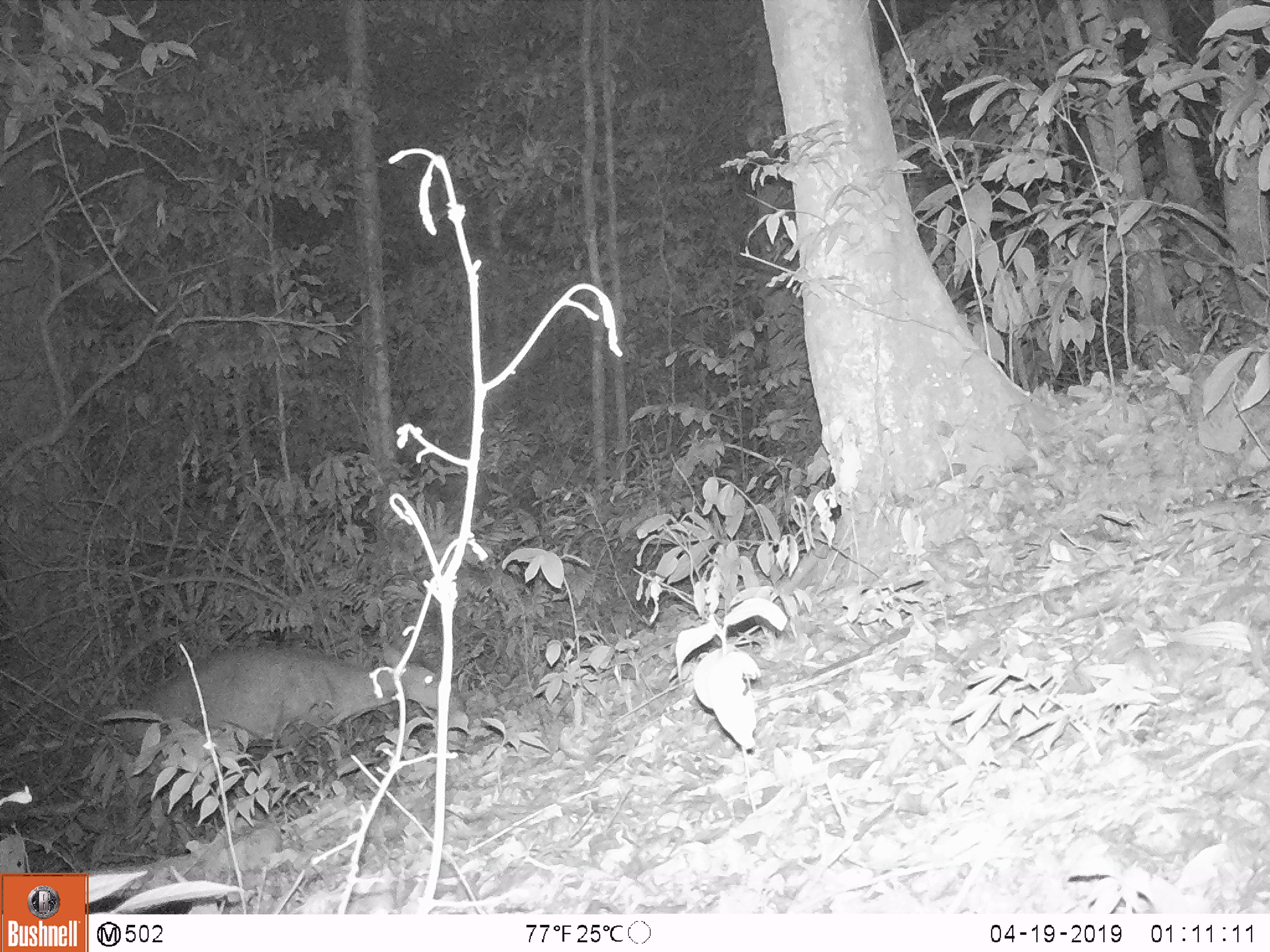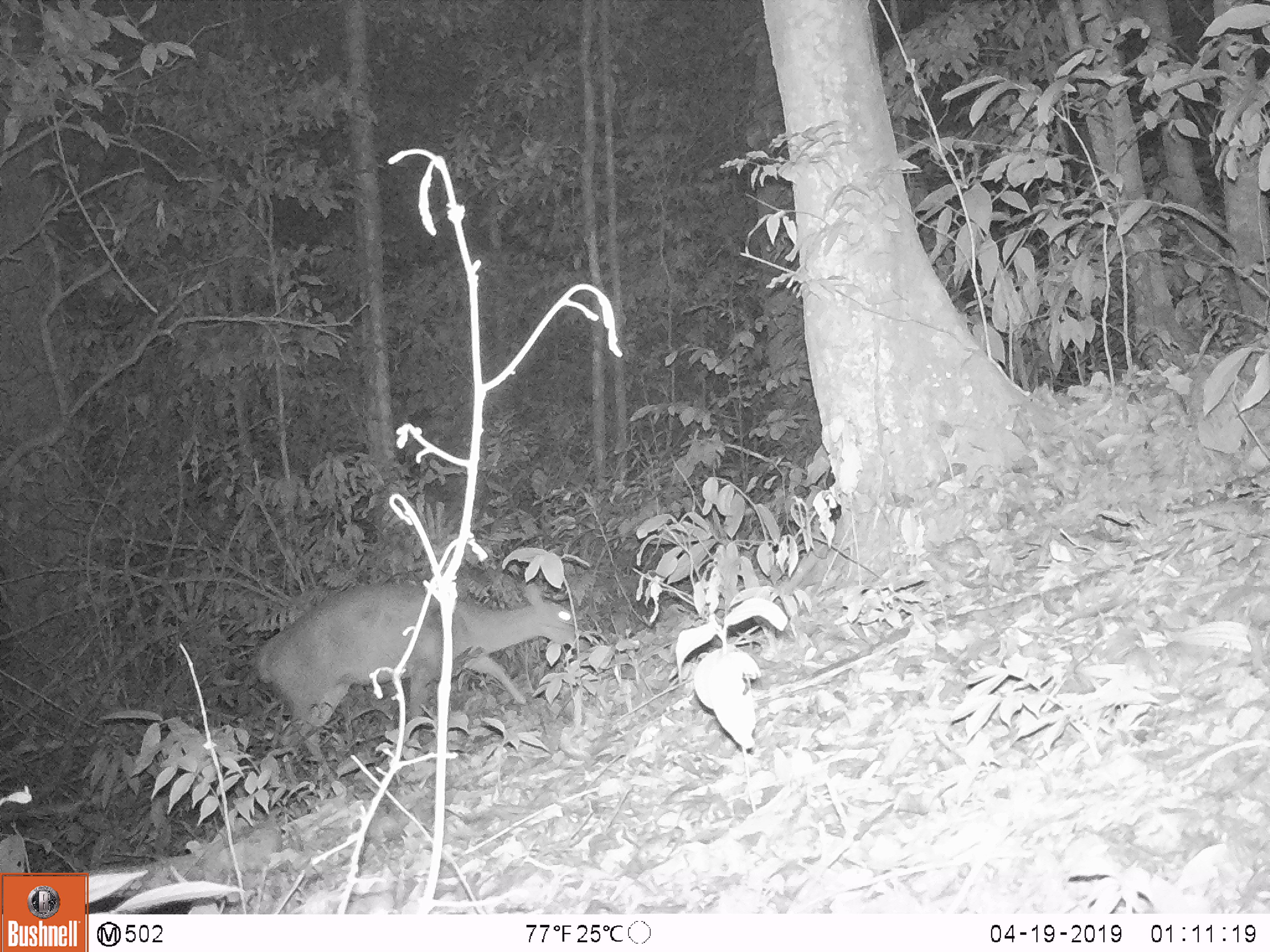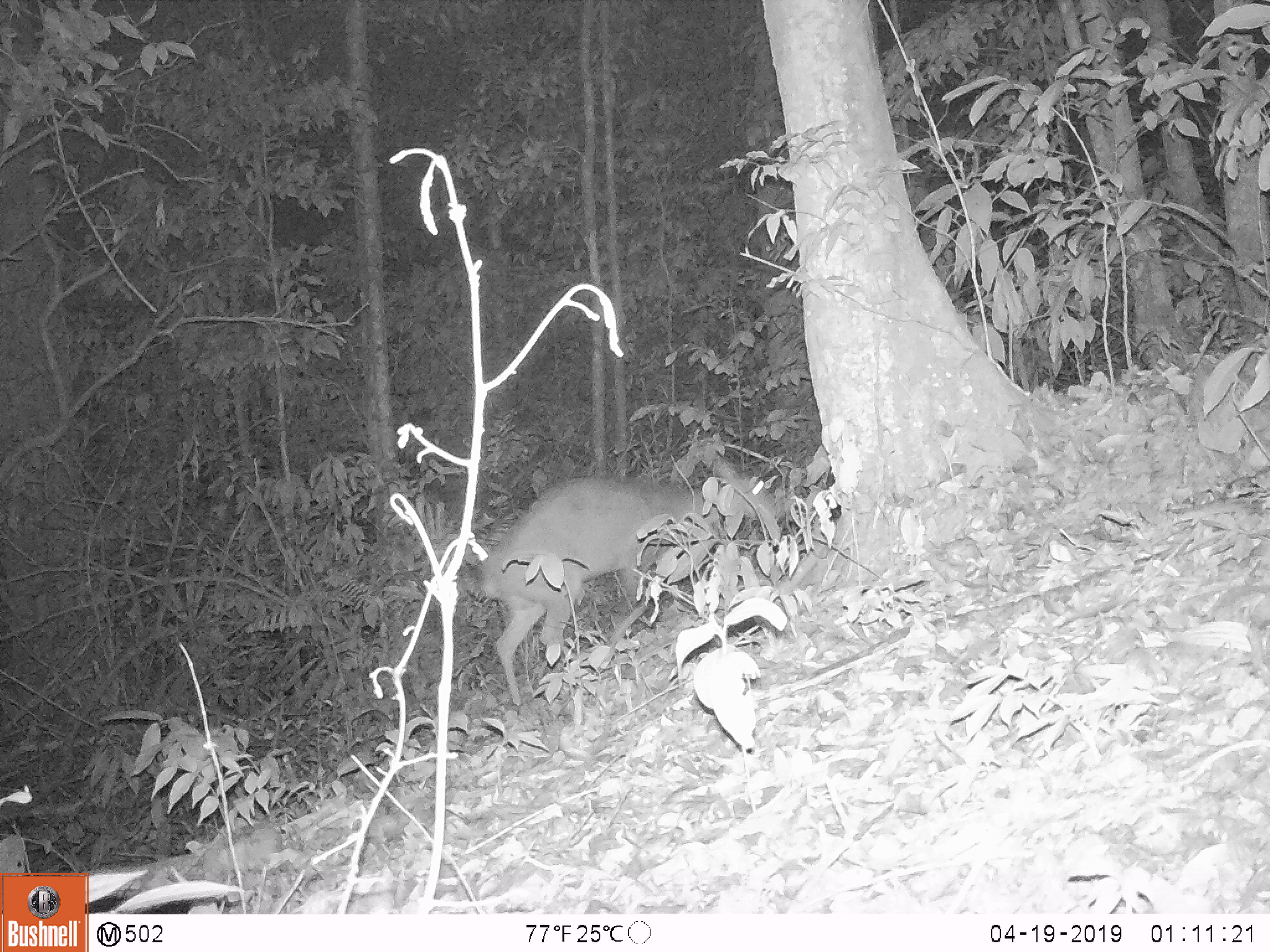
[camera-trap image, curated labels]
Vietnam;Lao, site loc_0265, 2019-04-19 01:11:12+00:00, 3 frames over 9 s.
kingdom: Animalia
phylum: Chordata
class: Mammalia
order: Artiodactyla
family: Cervidae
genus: Muntiacus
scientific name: Muntiacus vuquangensis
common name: large-antlered muntjac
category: large antlered muntjac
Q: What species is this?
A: Large antlered muntjac (large-antlered muntjac) (Muntiacus vuquangensis).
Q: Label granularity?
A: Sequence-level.